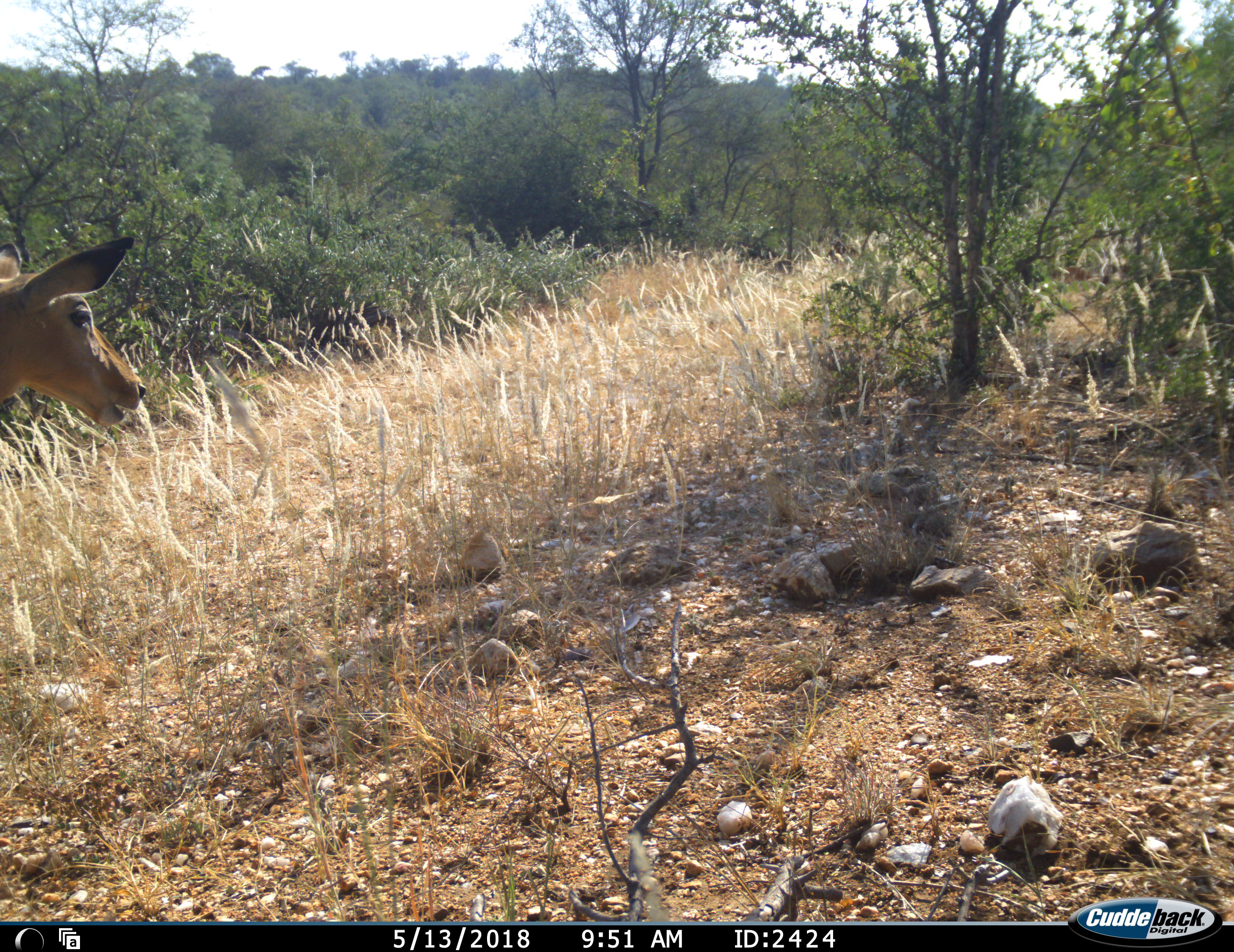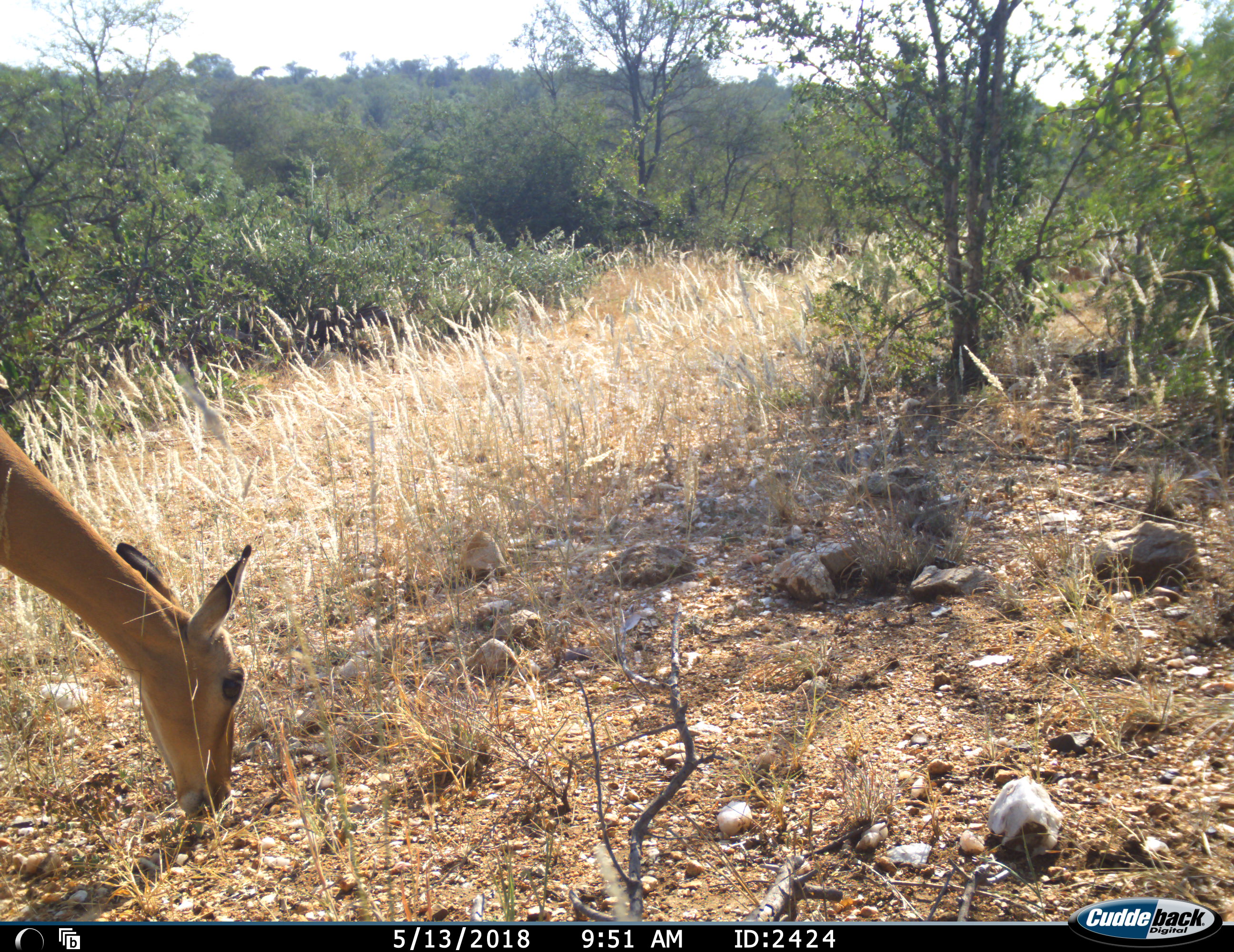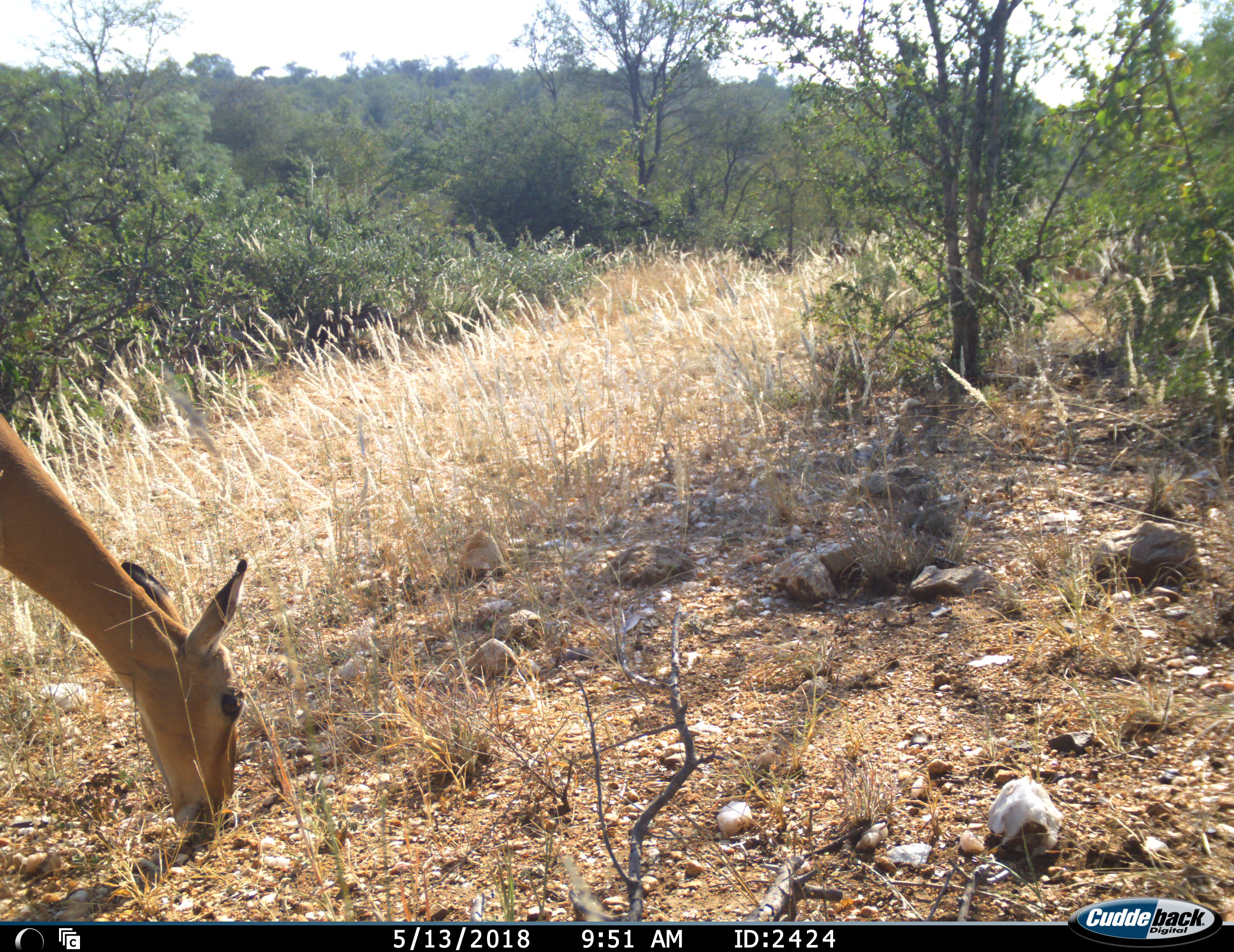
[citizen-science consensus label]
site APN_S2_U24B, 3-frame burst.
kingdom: Animalia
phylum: Chordata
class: Mammalia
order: Artiodactyla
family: Bovidae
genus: Aepyceros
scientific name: Aepyceros melampus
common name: impala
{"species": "impala (Aepyceros melampus)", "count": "1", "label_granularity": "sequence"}